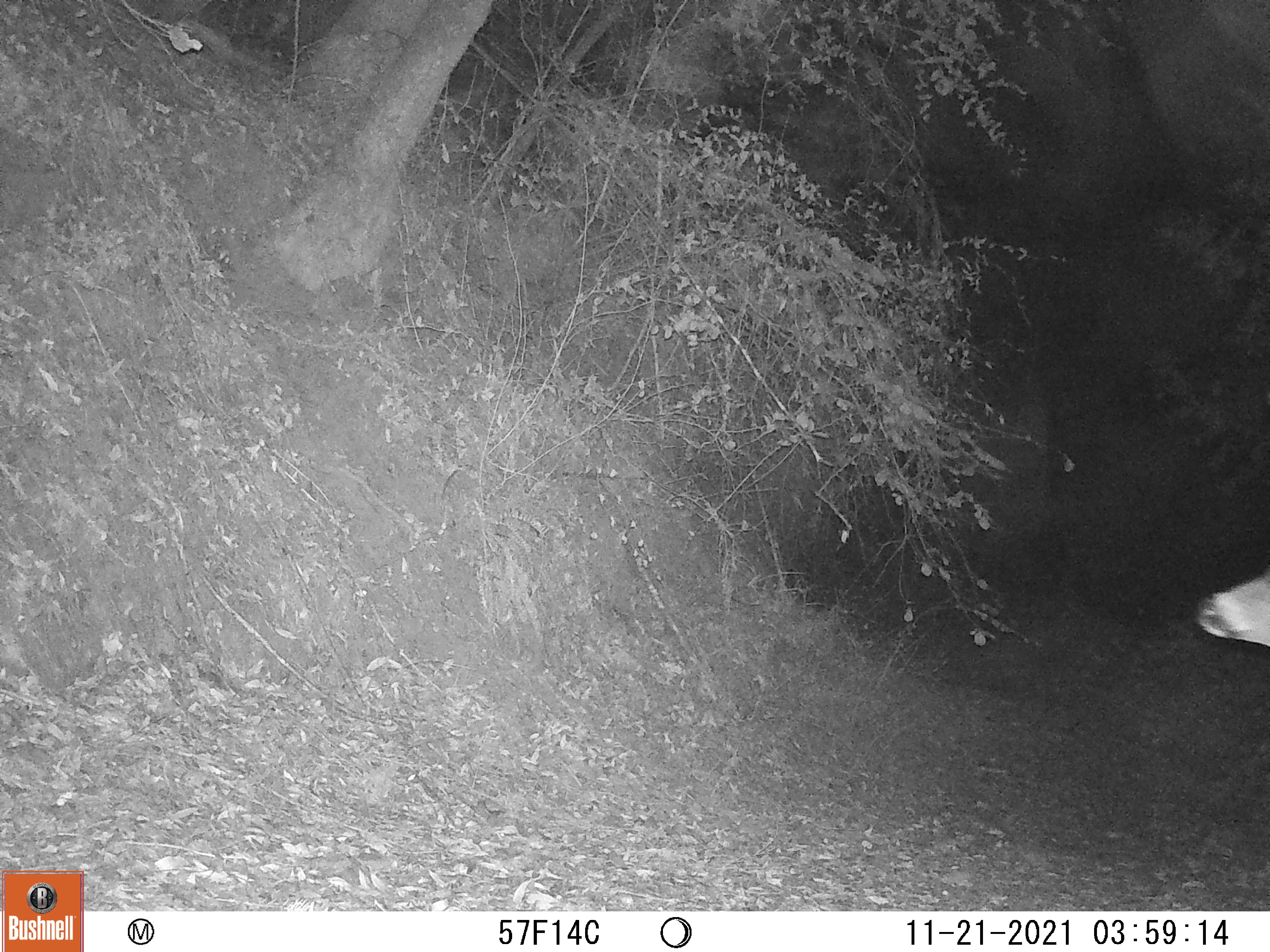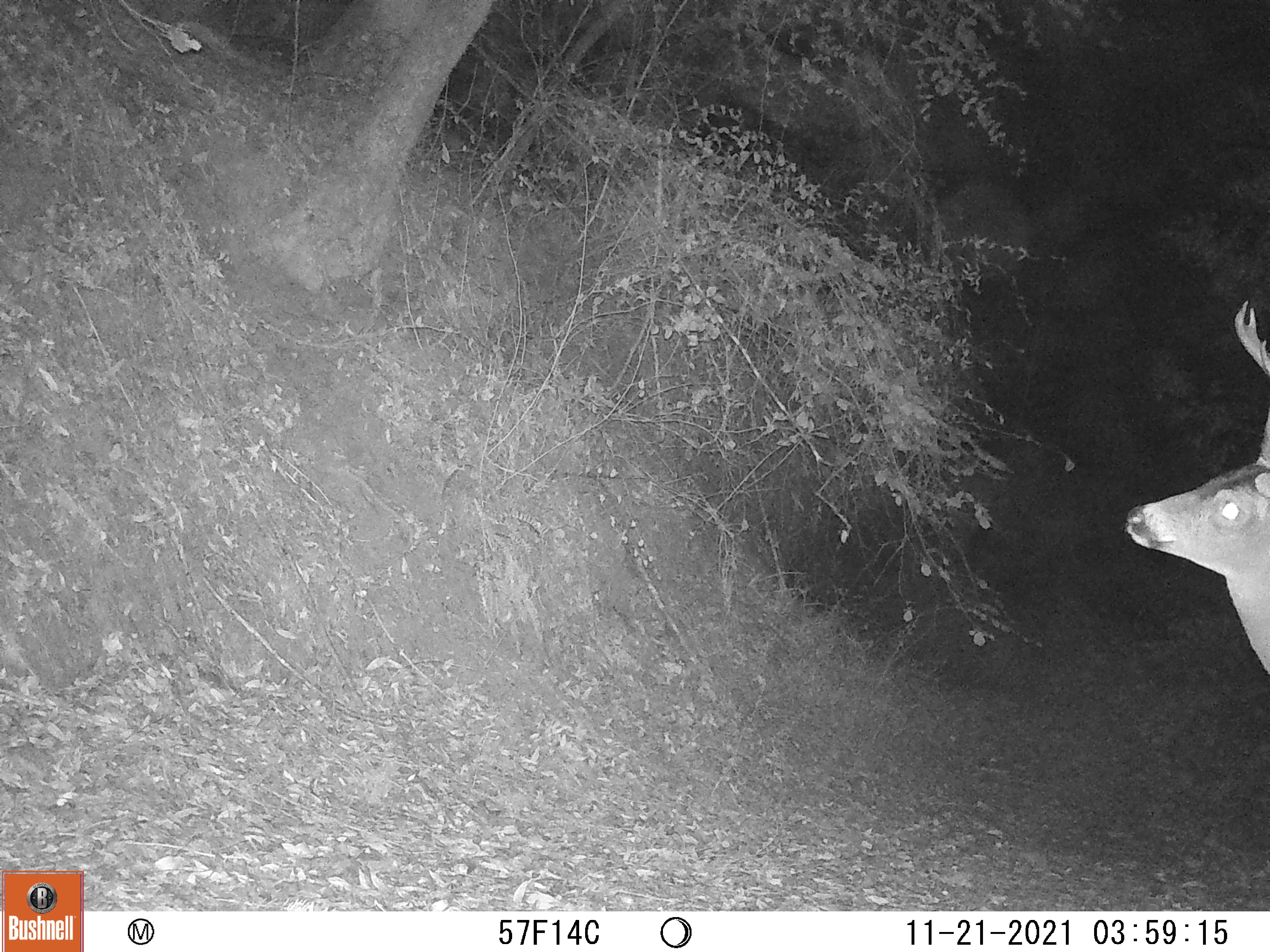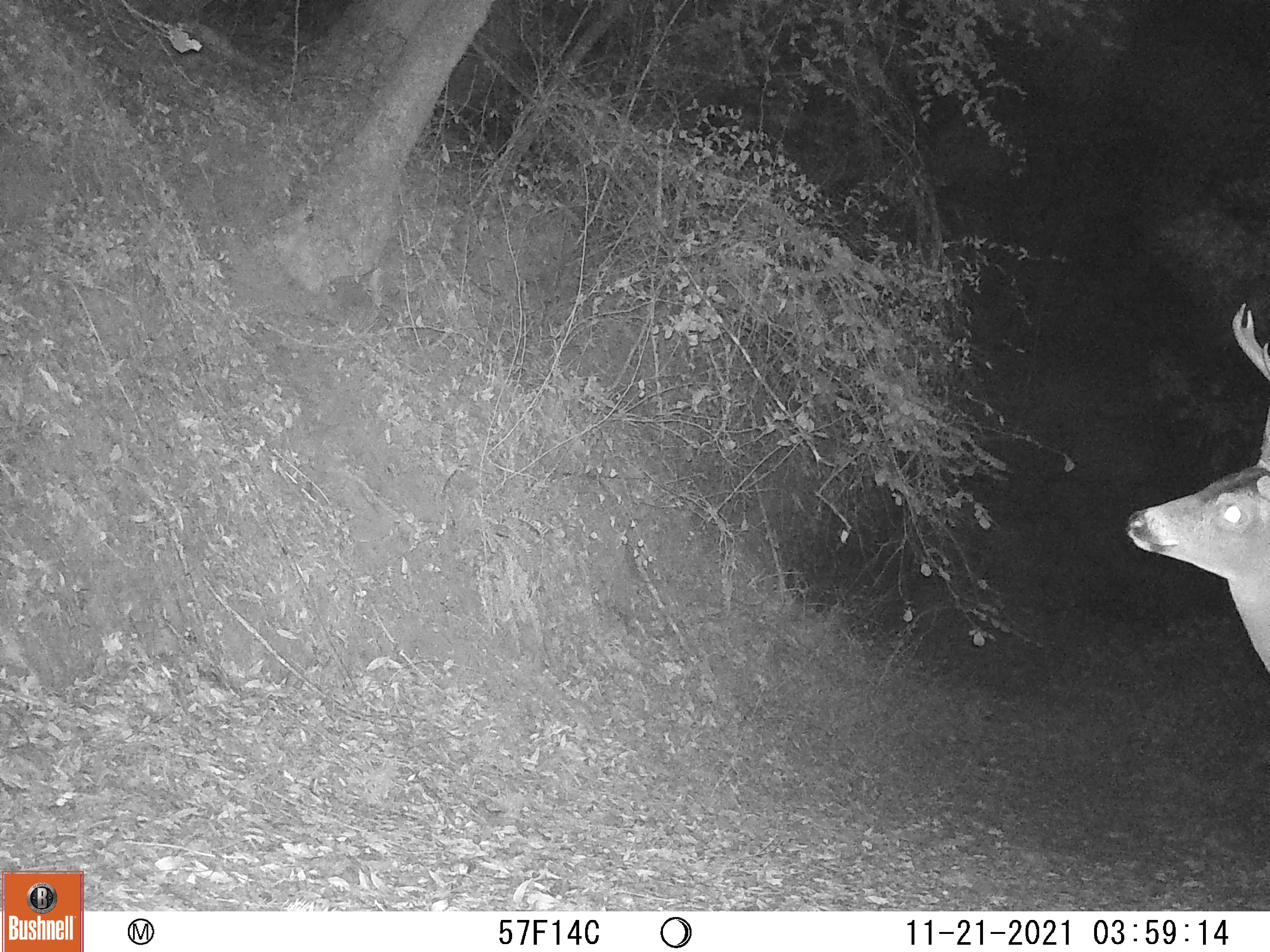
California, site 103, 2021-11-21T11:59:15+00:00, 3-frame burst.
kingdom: Animalia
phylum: Chordata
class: Mammalia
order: Artiodactyla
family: Cervidae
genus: Odocoileus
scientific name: Odocoileus hemionus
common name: mule deer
Mule deer (Odocoileus hemionus).